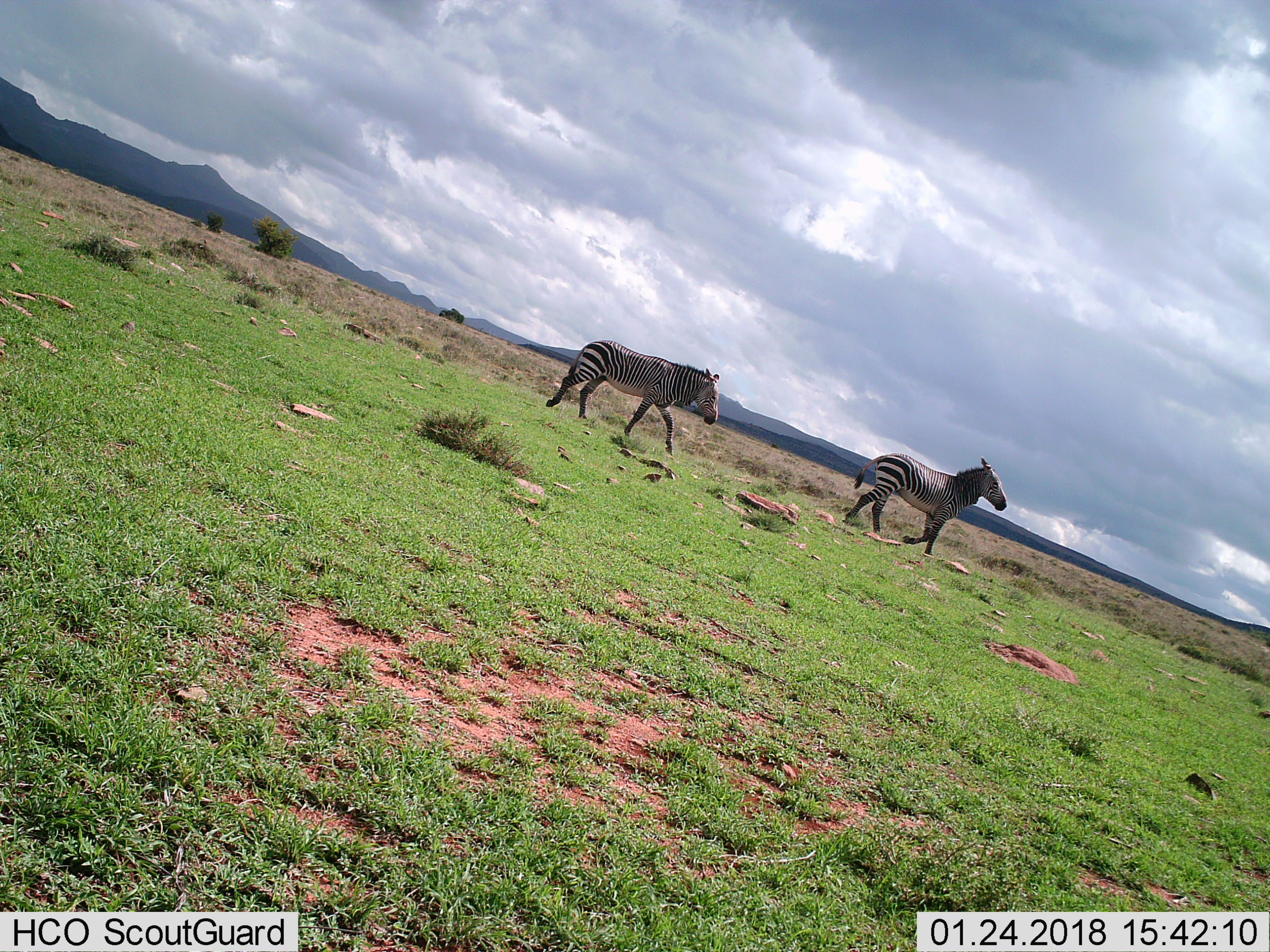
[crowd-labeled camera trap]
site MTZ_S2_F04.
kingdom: Animalia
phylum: Chordata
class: Mammalia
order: Perissodactyla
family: Equidae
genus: Equus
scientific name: Equus zebra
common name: mountain zebra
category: zebramountain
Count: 2.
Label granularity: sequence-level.